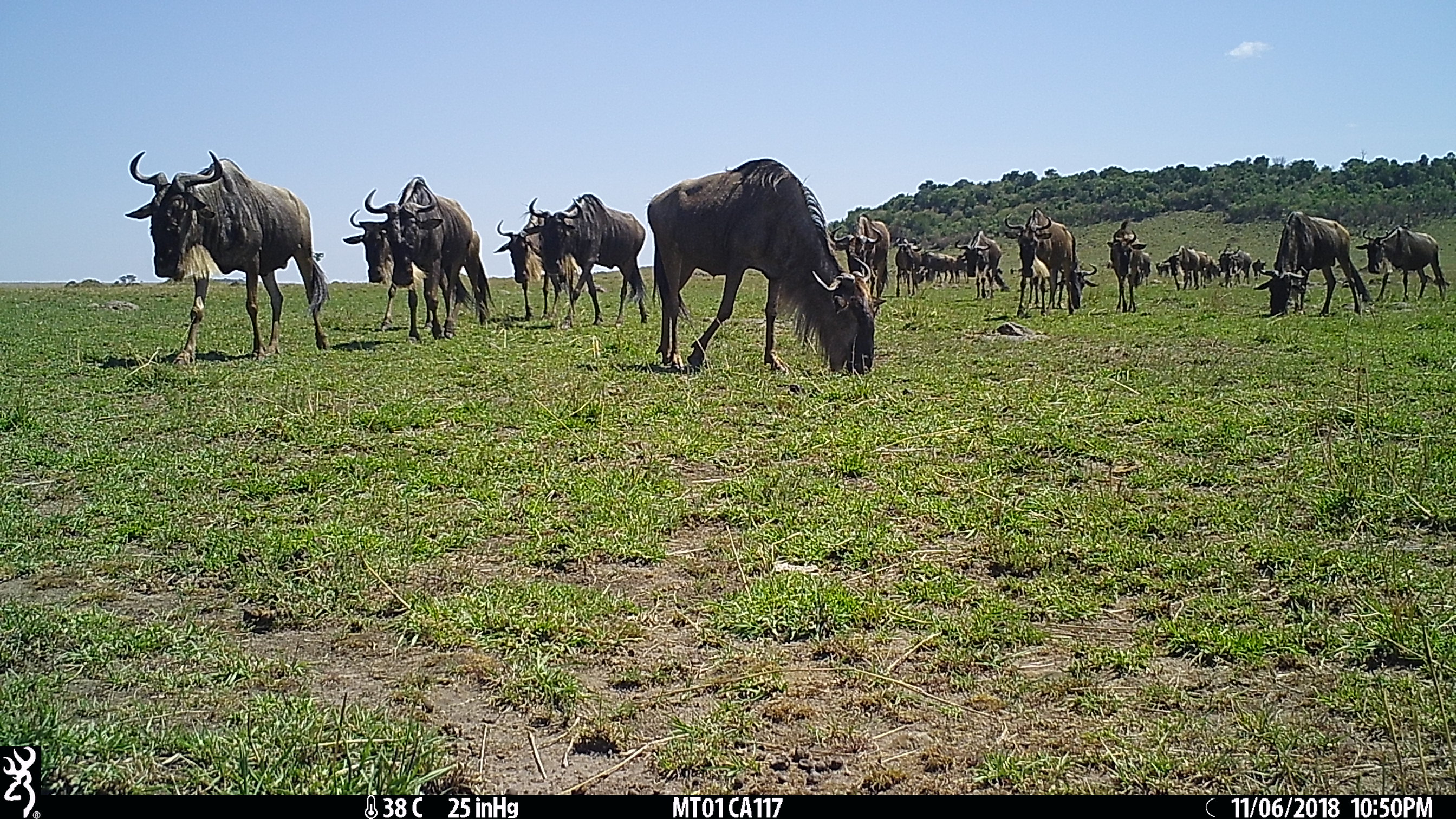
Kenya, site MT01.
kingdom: Animalia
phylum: Chordata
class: Mammalia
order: Artiodactyla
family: Bovidae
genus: Connochaetes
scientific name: Connochaetes taurinus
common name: blue wildebeest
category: wildebeest